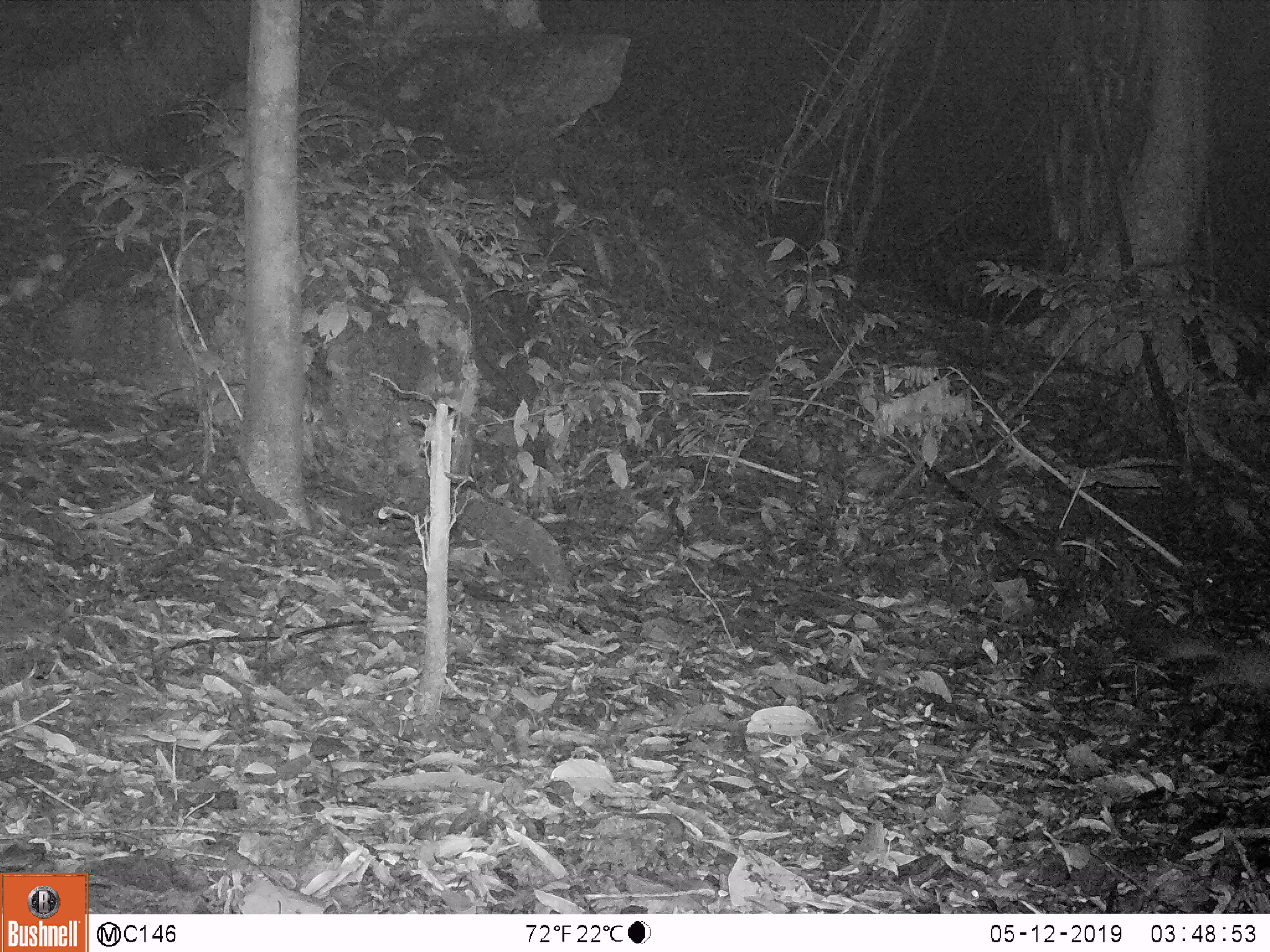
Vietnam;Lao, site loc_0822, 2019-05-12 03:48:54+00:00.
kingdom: Animalia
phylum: Chordata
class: Mammalia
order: Carnivora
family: Mustelidae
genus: Melogale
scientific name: Melogale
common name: ferret badger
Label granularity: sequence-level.